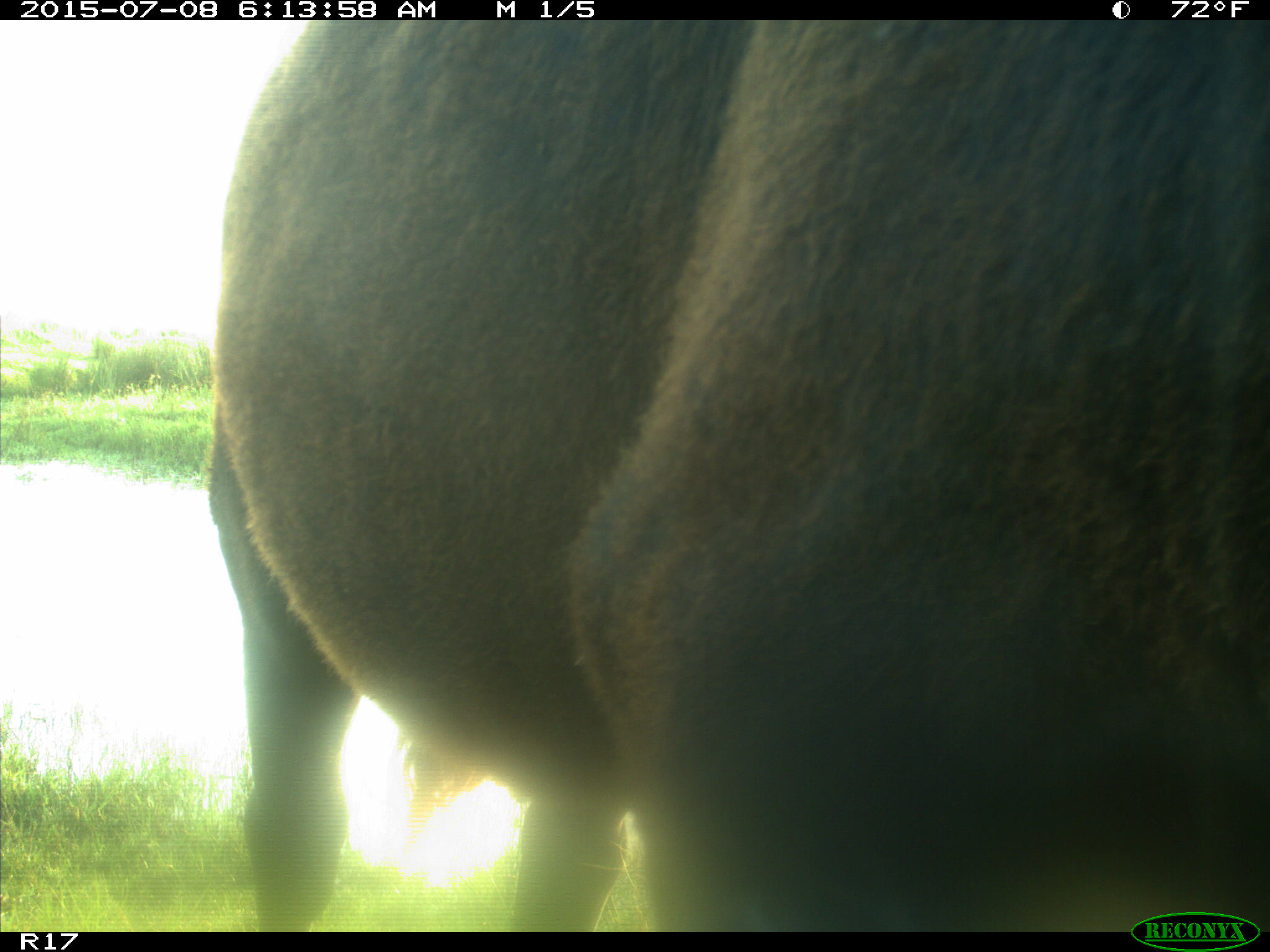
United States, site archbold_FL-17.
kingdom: Animalia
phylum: Chordata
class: Mammalia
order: Artiodactyla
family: Bovidae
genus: Bos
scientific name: Bos taurus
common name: domestic cow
Bos taurus (domestic cow).